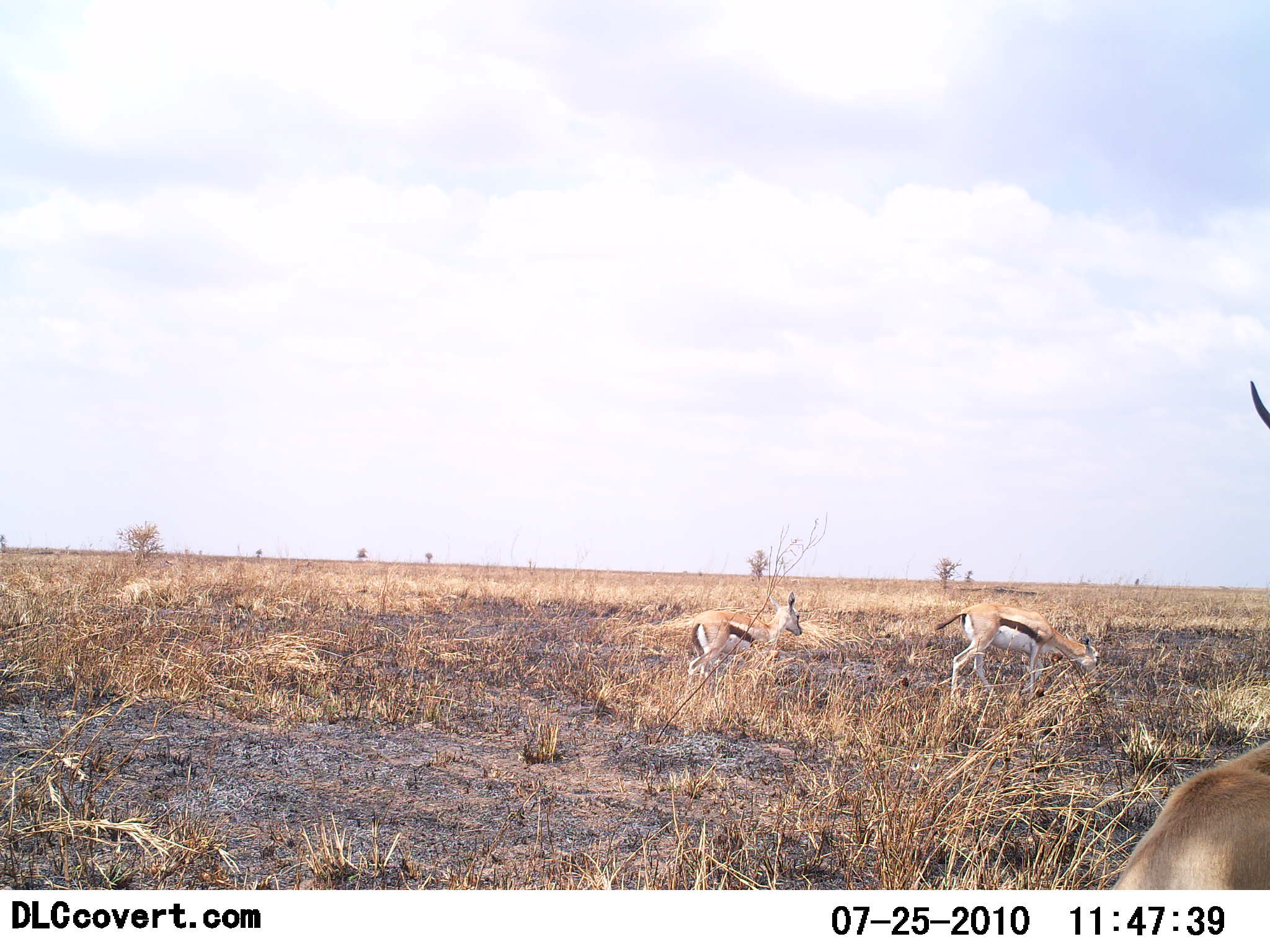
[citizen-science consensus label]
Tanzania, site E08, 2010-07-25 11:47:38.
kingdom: Animalia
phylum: Chordata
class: Mammalia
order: Artiodactyla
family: Bovidae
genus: Eudorcas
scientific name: Eudorcas thomsonii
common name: thomson's gazelle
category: gazellethomsons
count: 3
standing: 19%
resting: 0%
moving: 81%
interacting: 0%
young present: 0%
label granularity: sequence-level